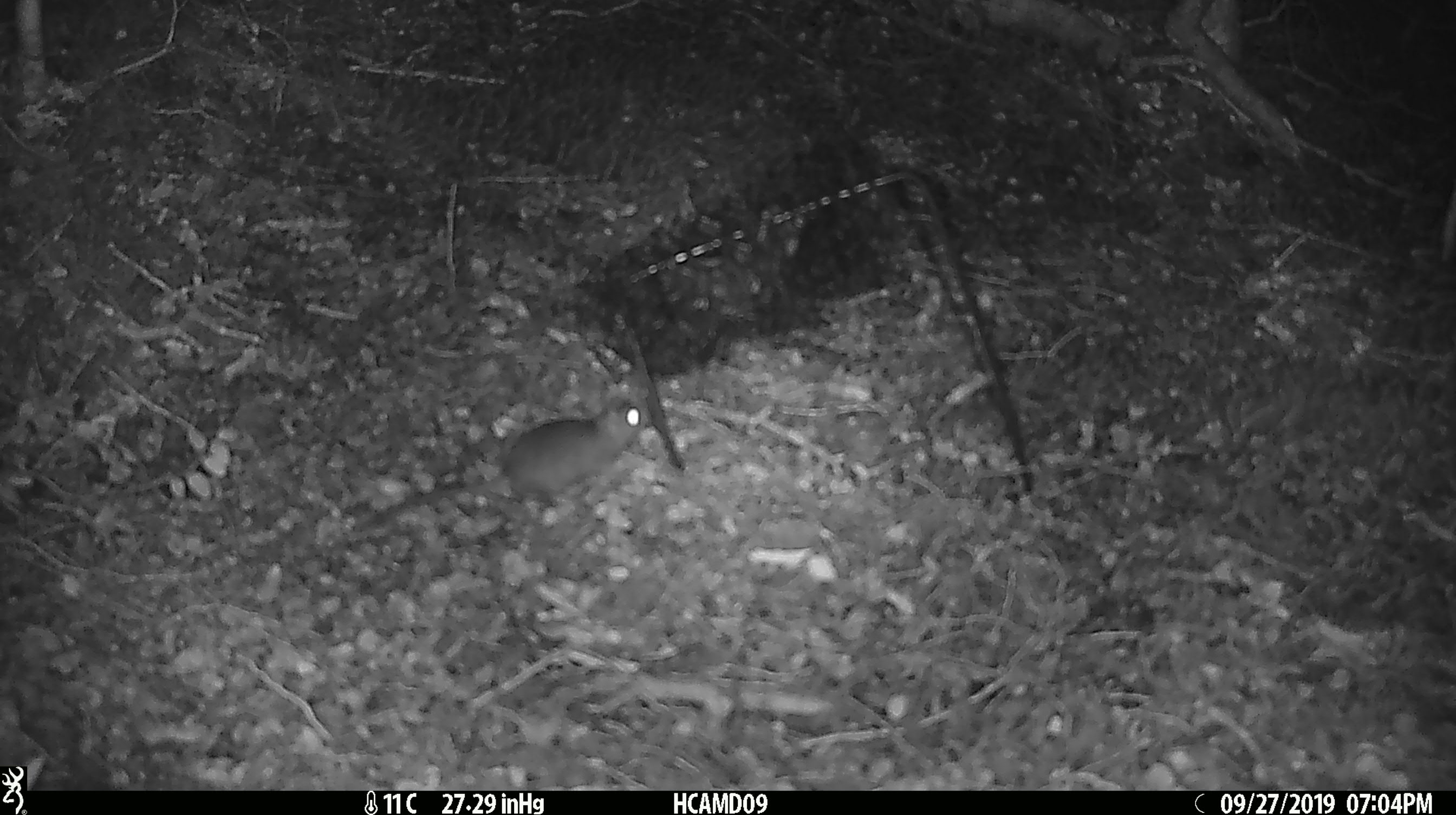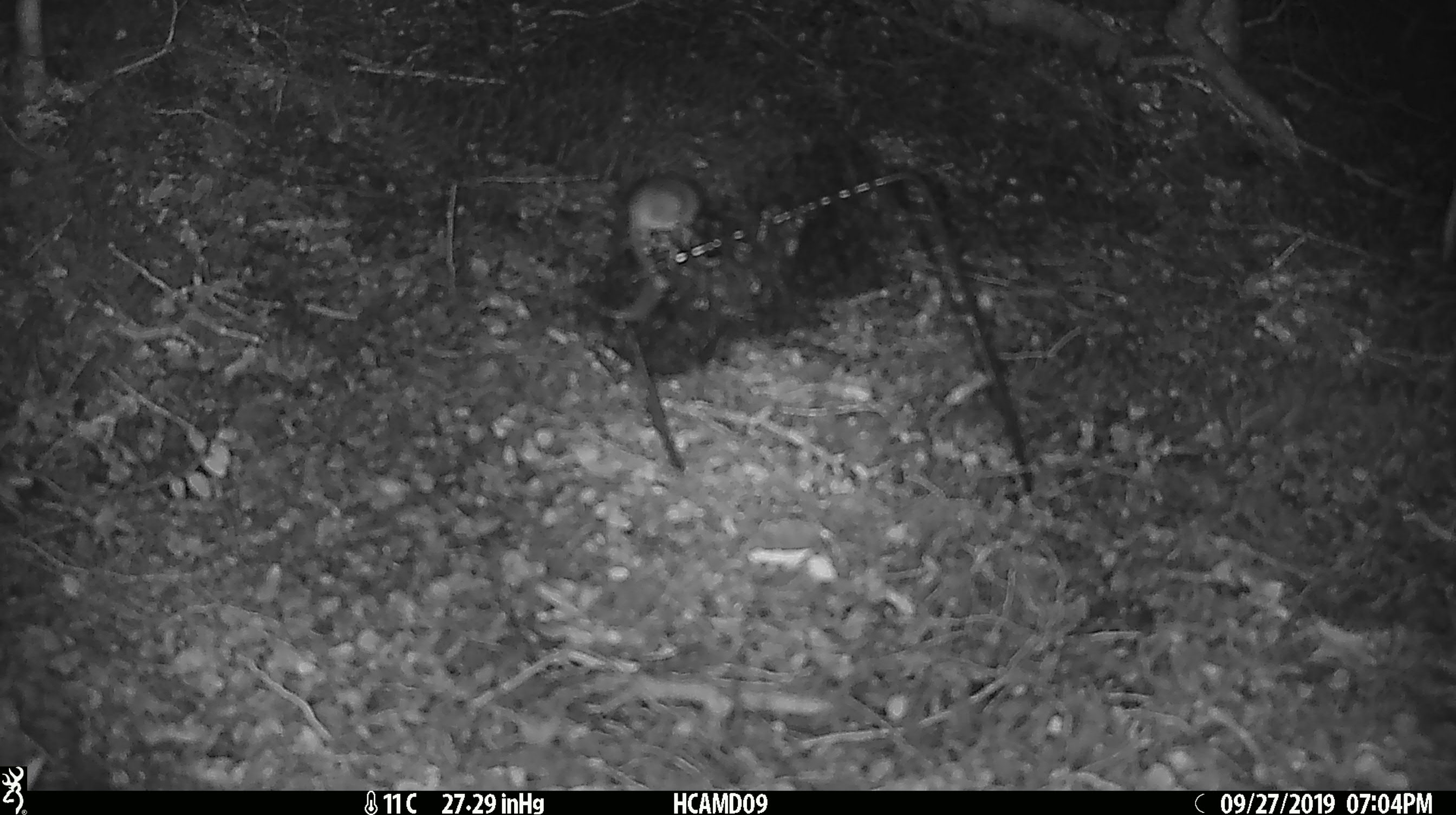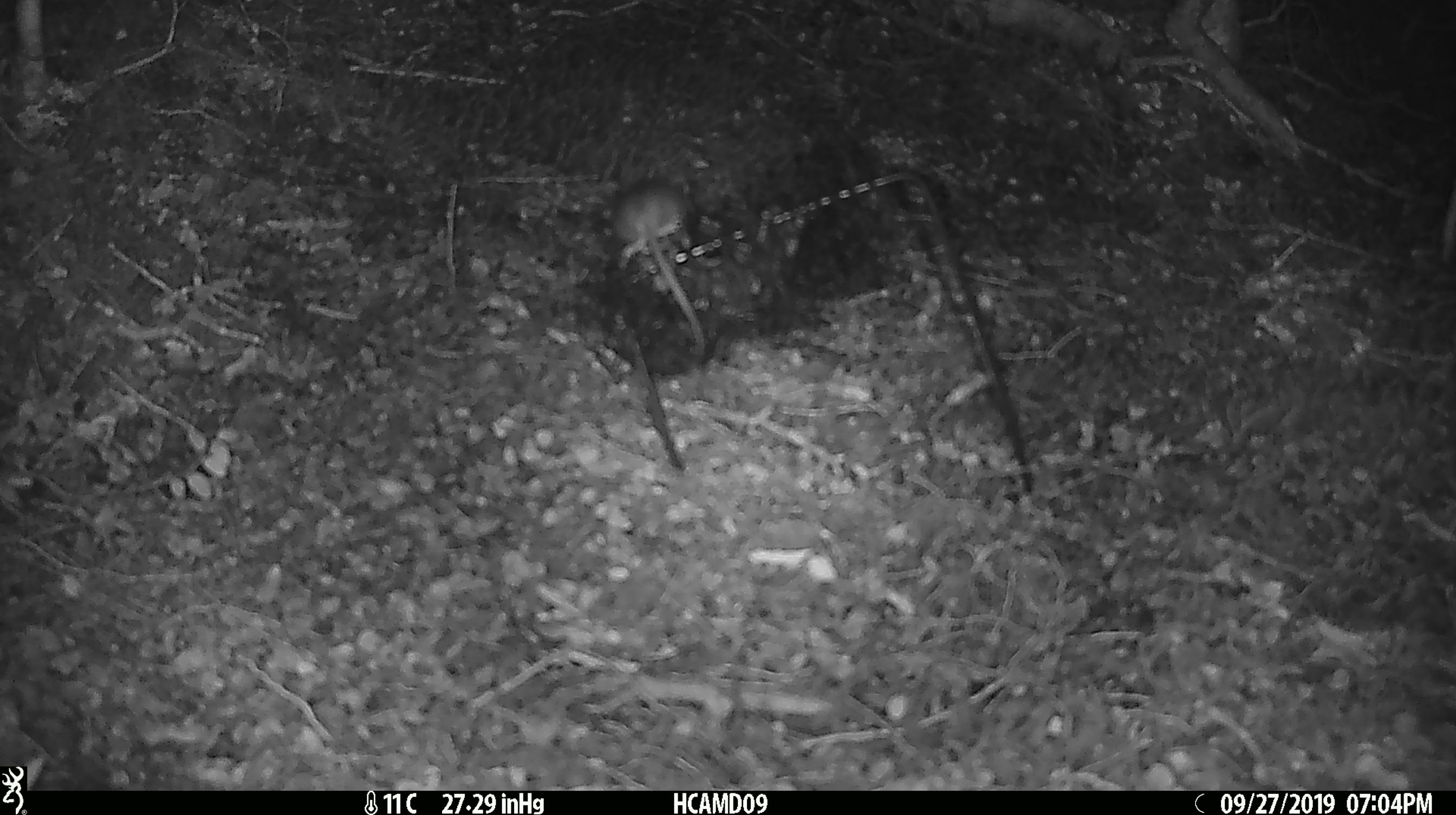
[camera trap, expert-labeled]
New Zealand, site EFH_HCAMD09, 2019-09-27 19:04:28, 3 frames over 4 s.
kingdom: Animalia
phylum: Chordata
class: Mammalia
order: Rodentia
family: Muridae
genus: Mus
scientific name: Mus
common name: mouse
Mouse (Mus).